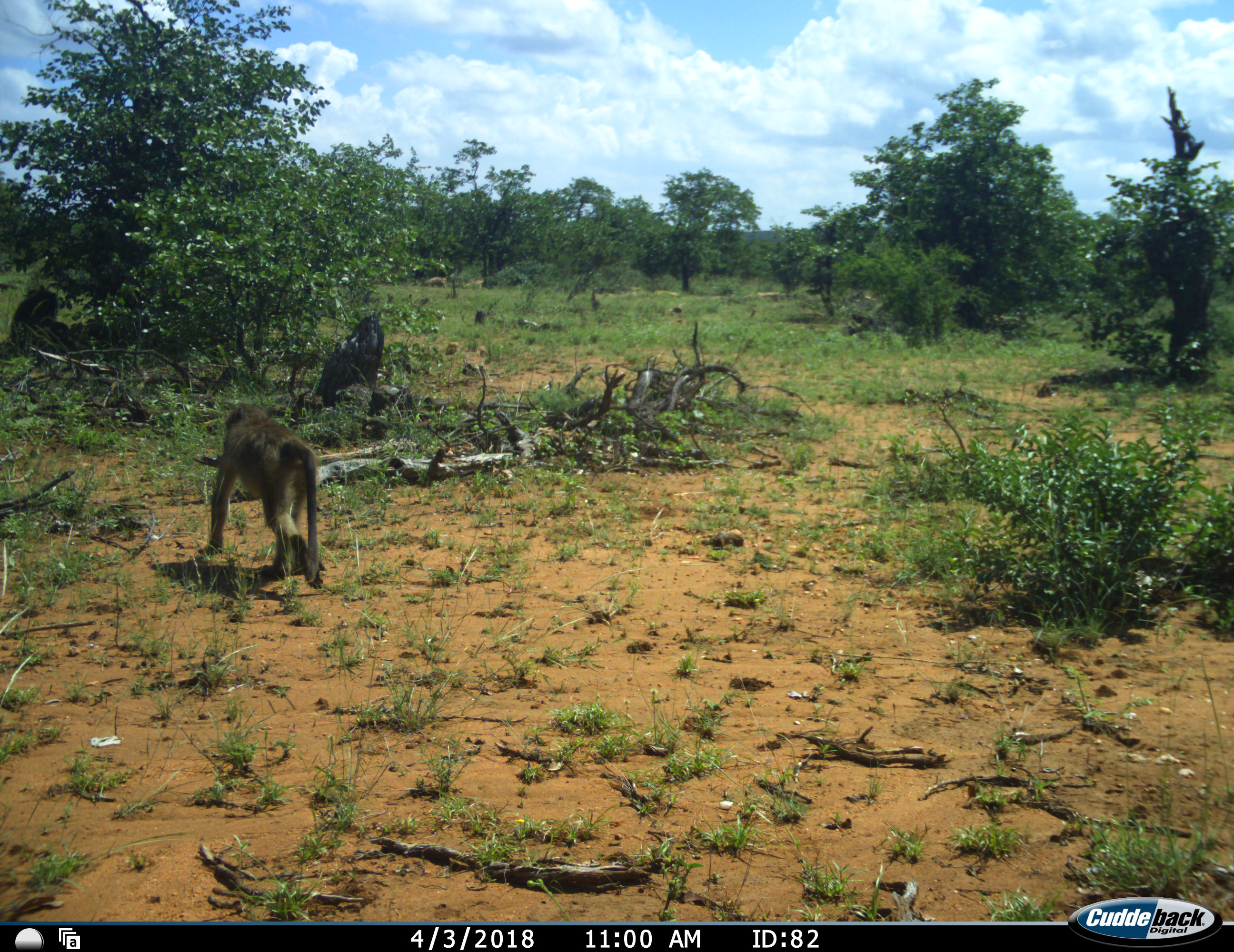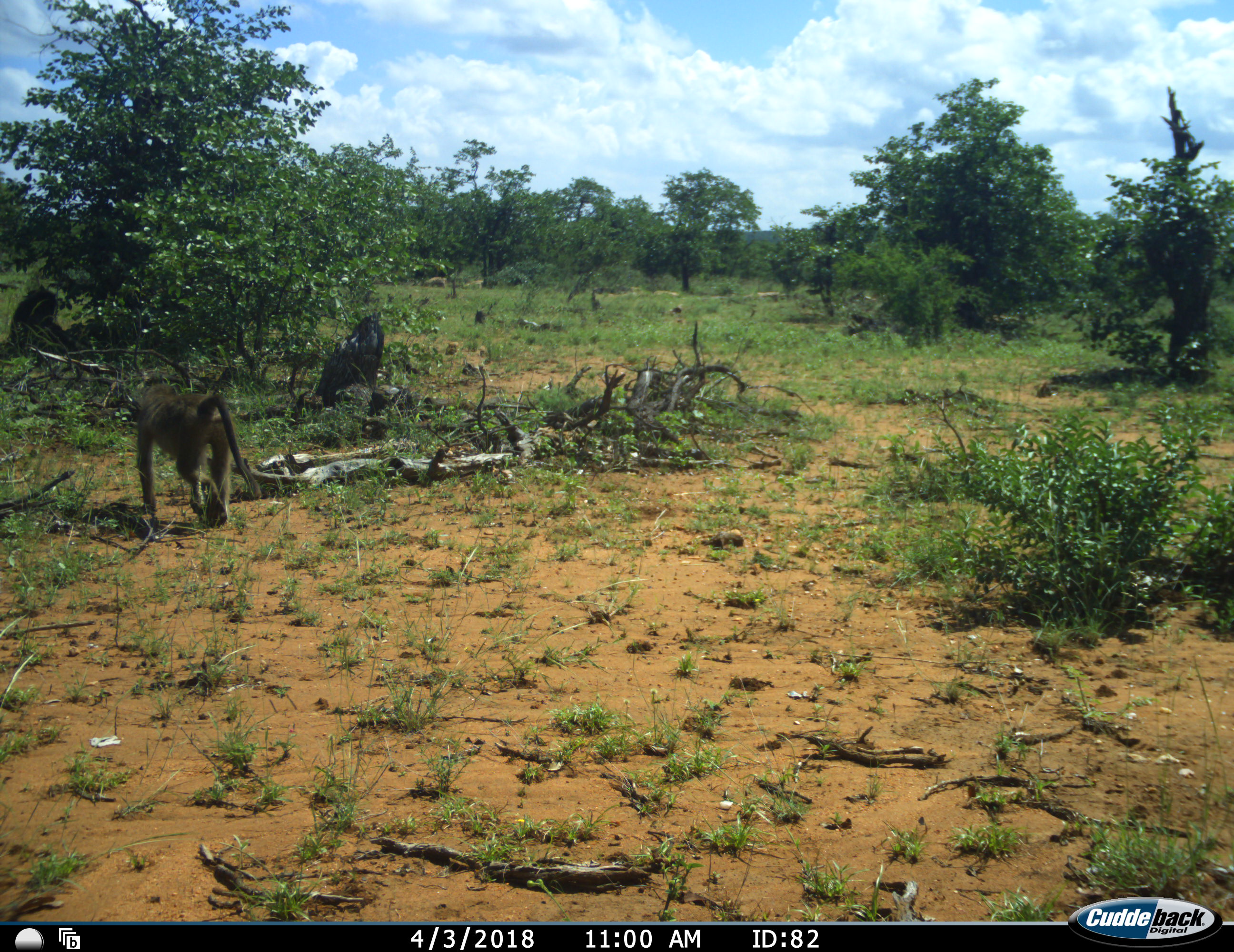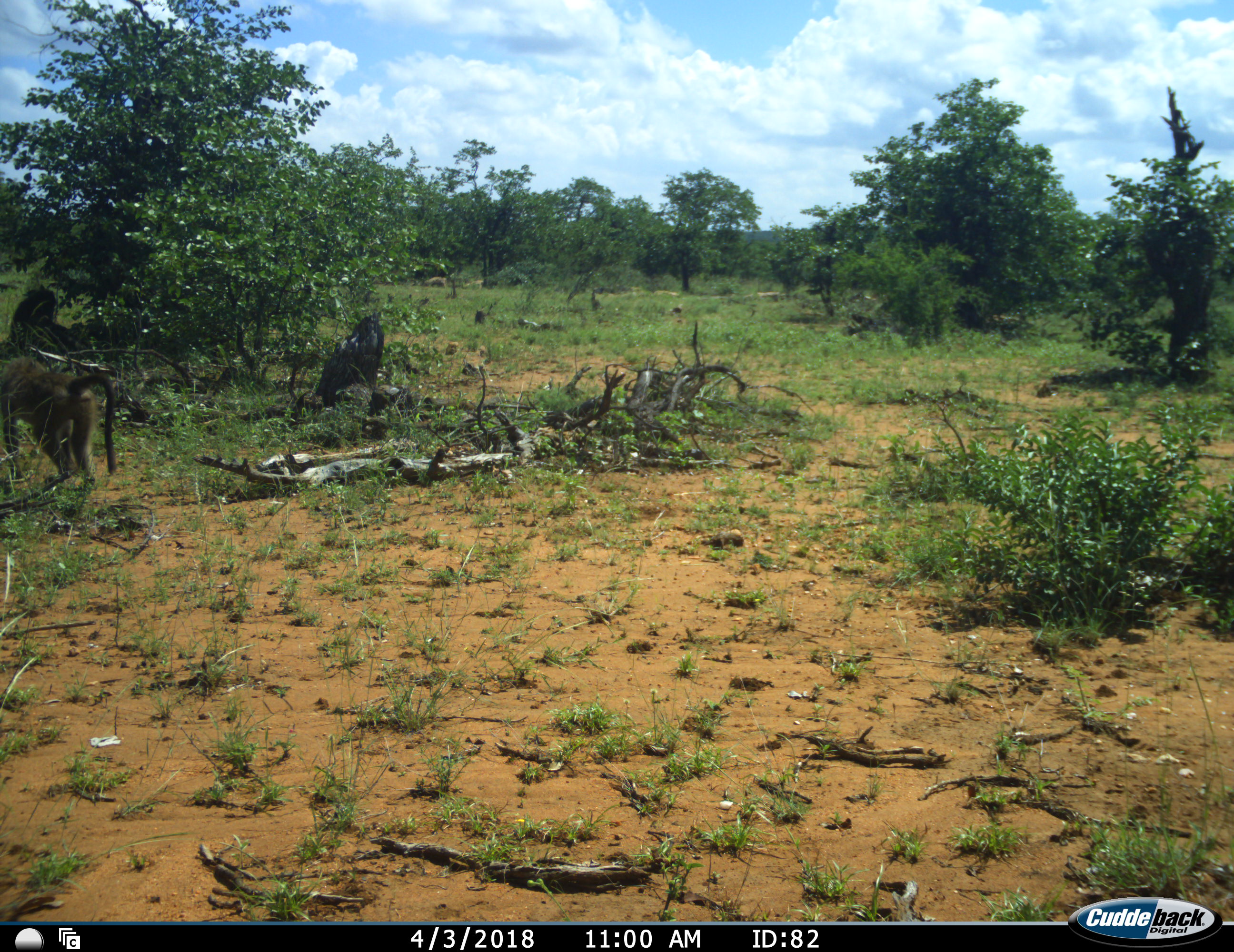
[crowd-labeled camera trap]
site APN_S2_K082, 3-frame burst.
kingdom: Animalia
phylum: Chordata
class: Mammalia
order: Primates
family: Cercopithecidae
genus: Papio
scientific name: Papio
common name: baboon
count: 1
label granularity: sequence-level